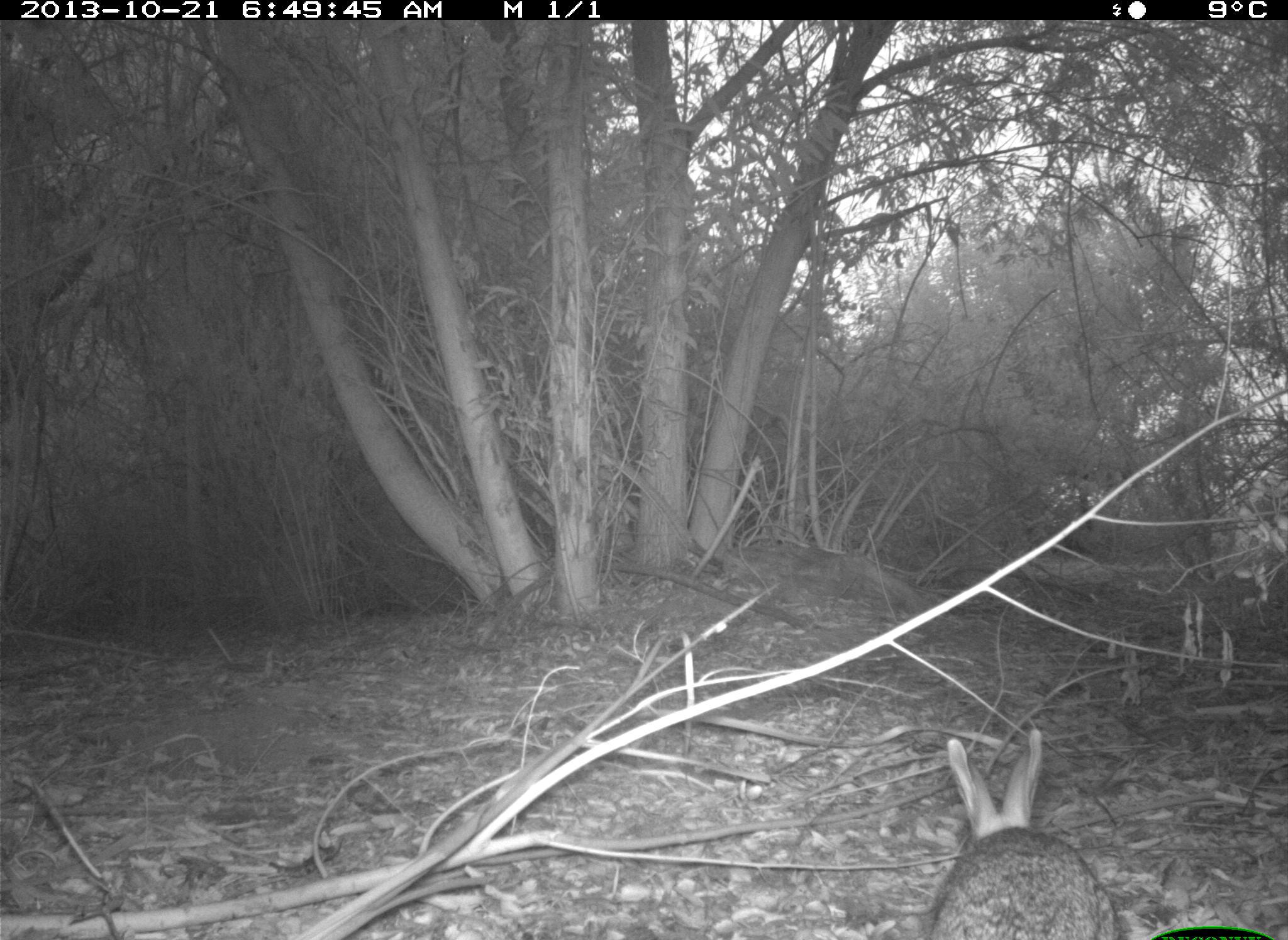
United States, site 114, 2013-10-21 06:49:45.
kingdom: Animalia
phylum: Chordata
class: Mammalia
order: Lagomorpha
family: Leporidae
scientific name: Leporidae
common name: rabbits and hares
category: rabbit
Rabbit (rabbits and hares) (Leporidae).